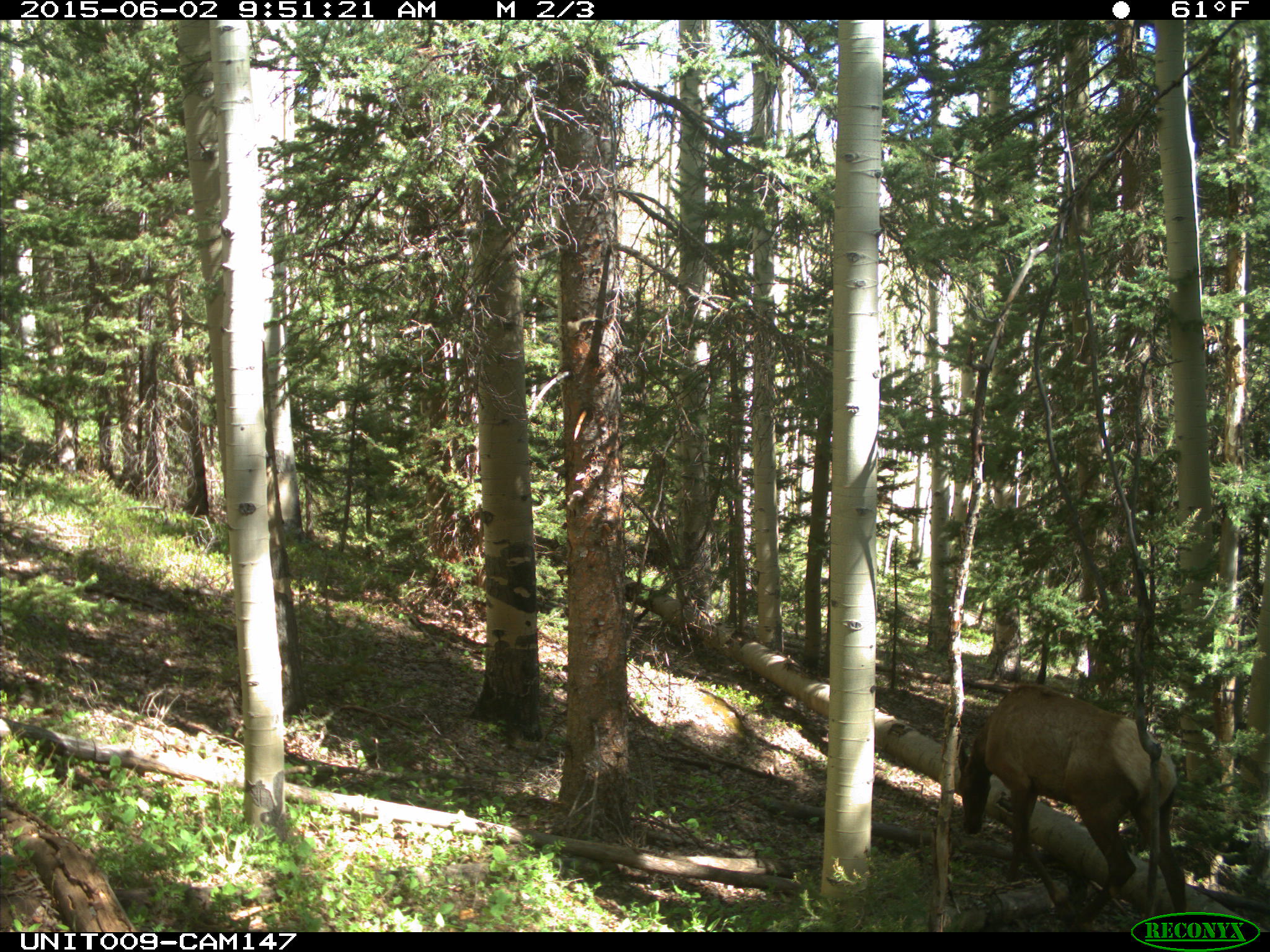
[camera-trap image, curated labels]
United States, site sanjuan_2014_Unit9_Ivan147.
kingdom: Animalia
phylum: Chordata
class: Mammalia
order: Artiodactyla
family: Cervidae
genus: Cervus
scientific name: Cervus elaphus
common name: red deer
Cervus elaphus (red deer).